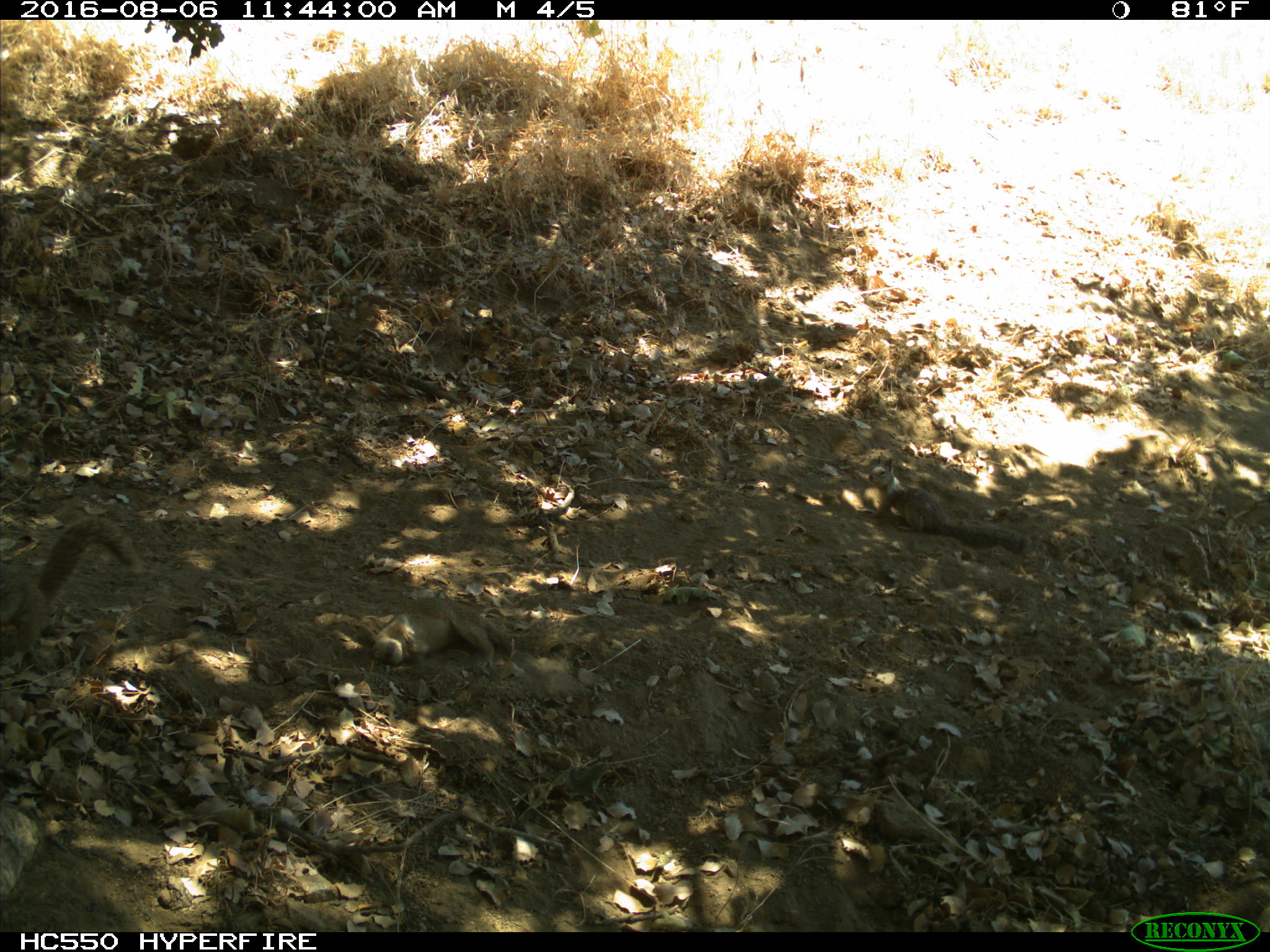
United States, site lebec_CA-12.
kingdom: Animalia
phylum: Chordata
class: Mammalia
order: Rodentia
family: Sciuridae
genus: Otospermophilus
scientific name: Otospermophilus beecheyi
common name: california ground squirrel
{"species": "Otospermophilus beecheyi (california ground squirrel)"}